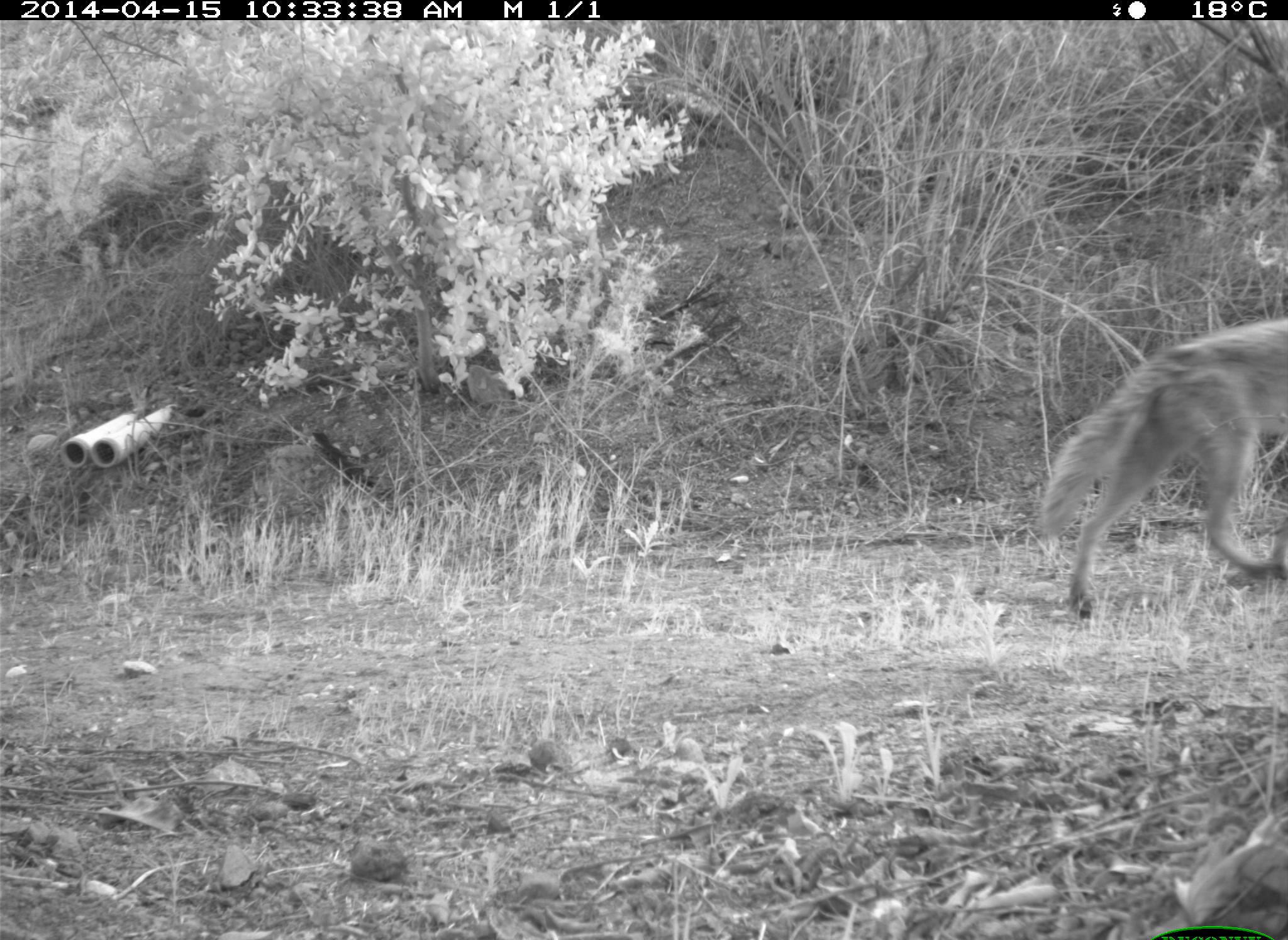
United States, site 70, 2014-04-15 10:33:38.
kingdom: Animalia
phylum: Chordata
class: Mammalia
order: Carnivora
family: Canidae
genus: Canis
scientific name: Canis latrans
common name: coyote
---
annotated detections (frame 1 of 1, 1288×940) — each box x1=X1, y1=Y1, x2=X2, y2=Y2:
coyote: x1=1038, y1=317, x2=1288, y2=617